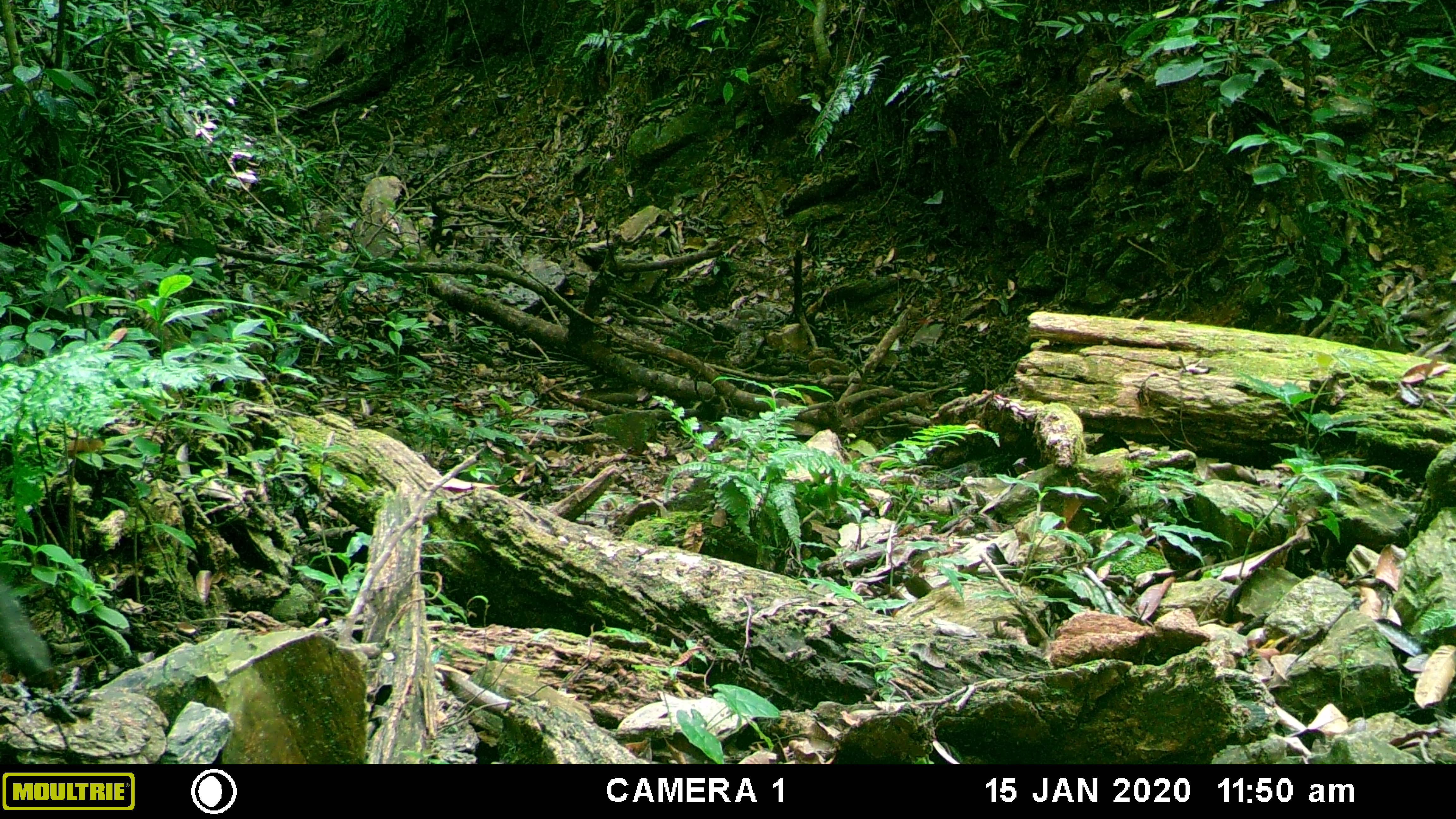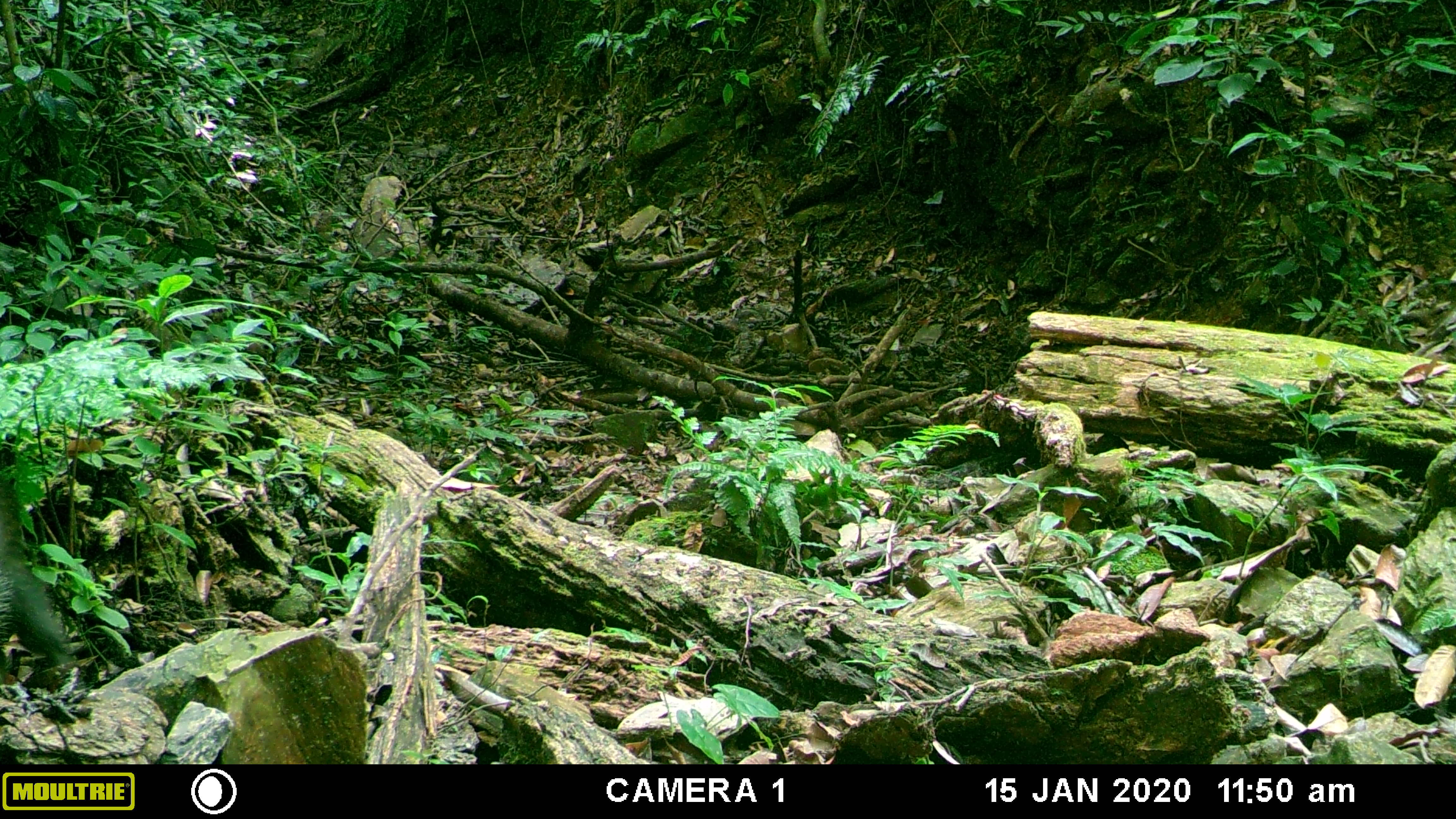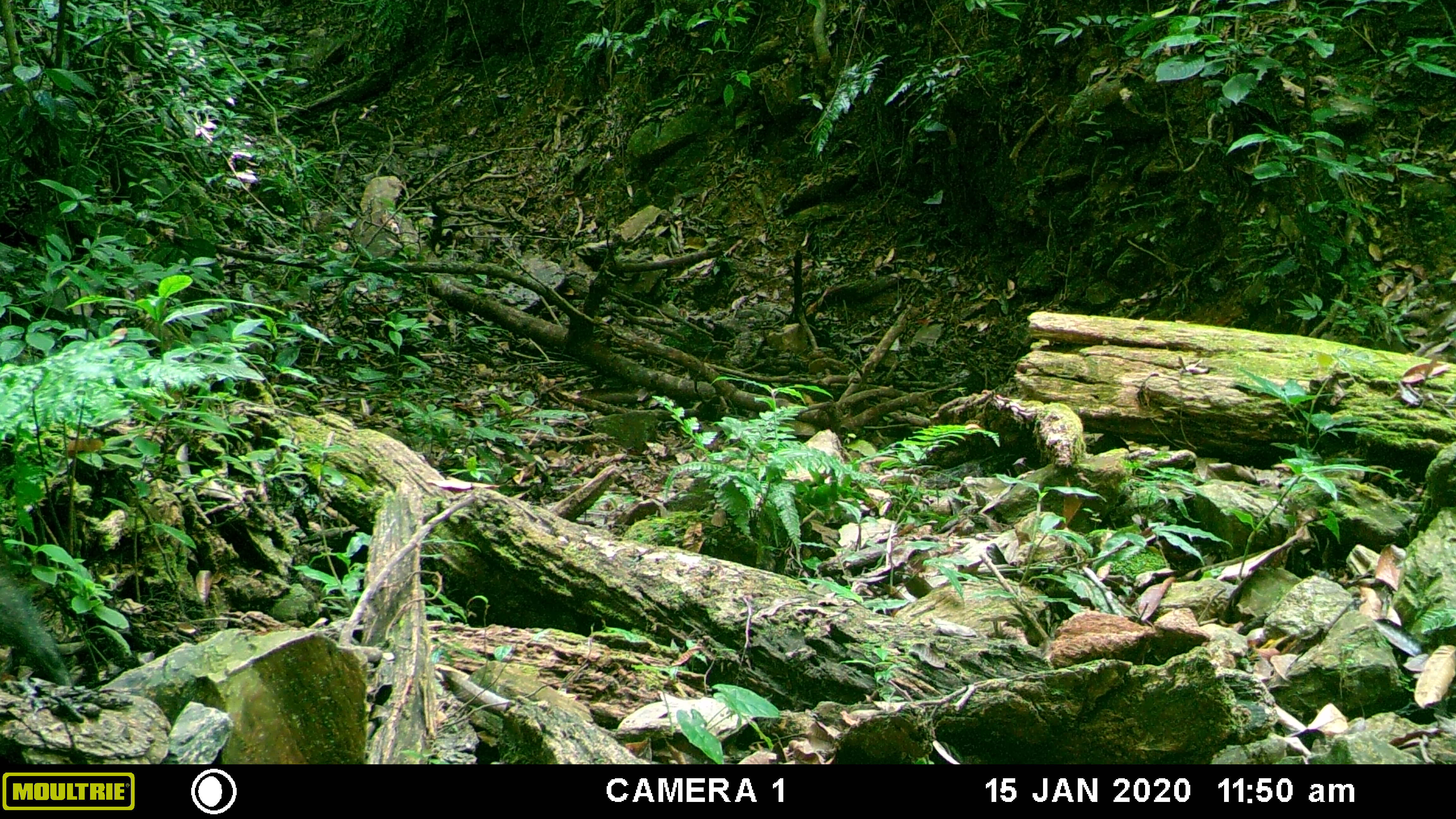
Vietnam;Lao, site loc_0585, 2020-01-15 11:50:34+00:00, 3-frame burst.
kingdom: Animalia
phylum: Chordata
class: Mammalia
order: Artiodactyla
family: Suidae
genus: Sus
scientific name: Sus scrofa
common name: eurasian wild pig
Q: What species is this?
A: Eurasian wild pig (Sus scrofa).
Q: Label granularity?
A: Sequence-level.